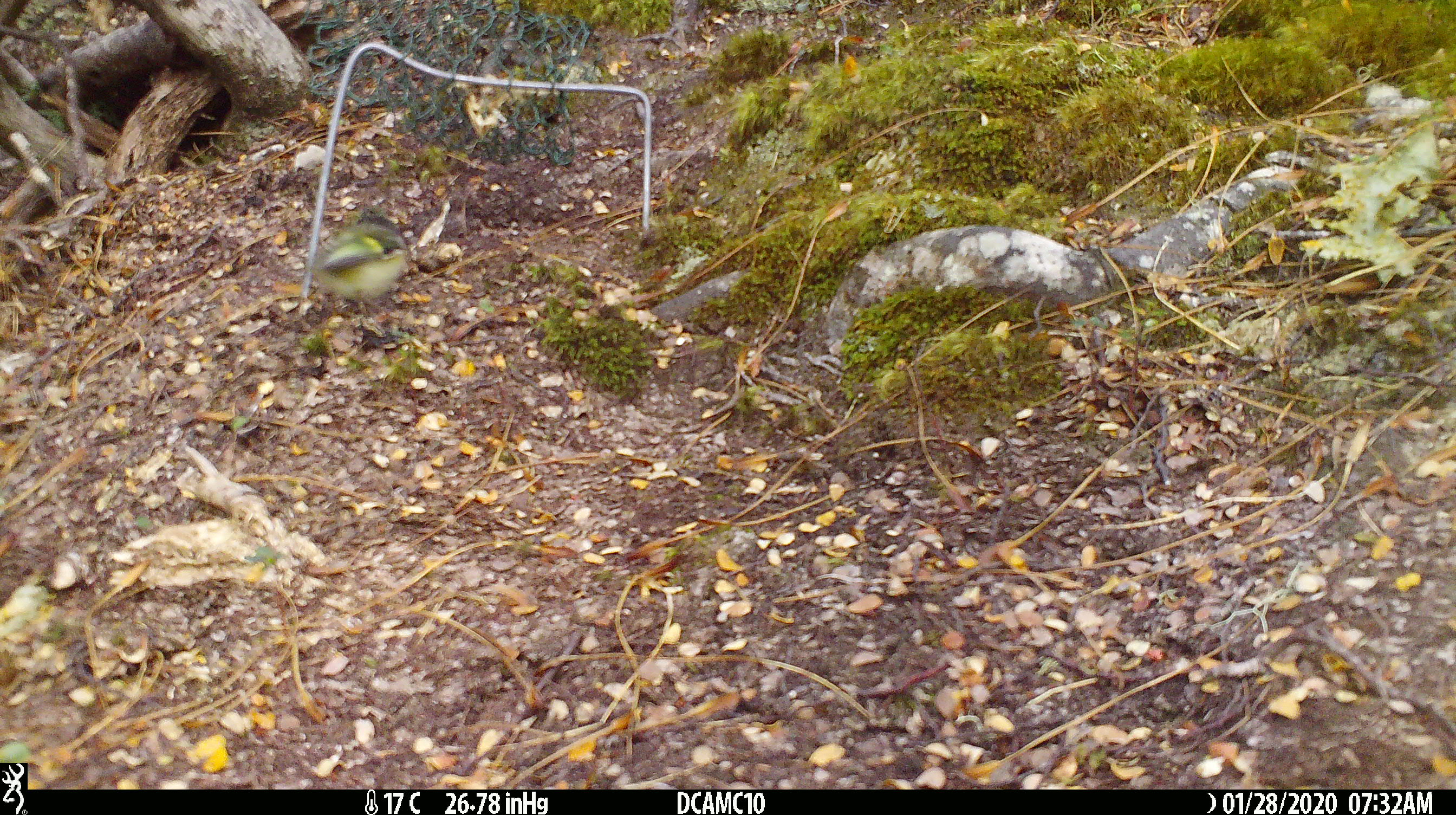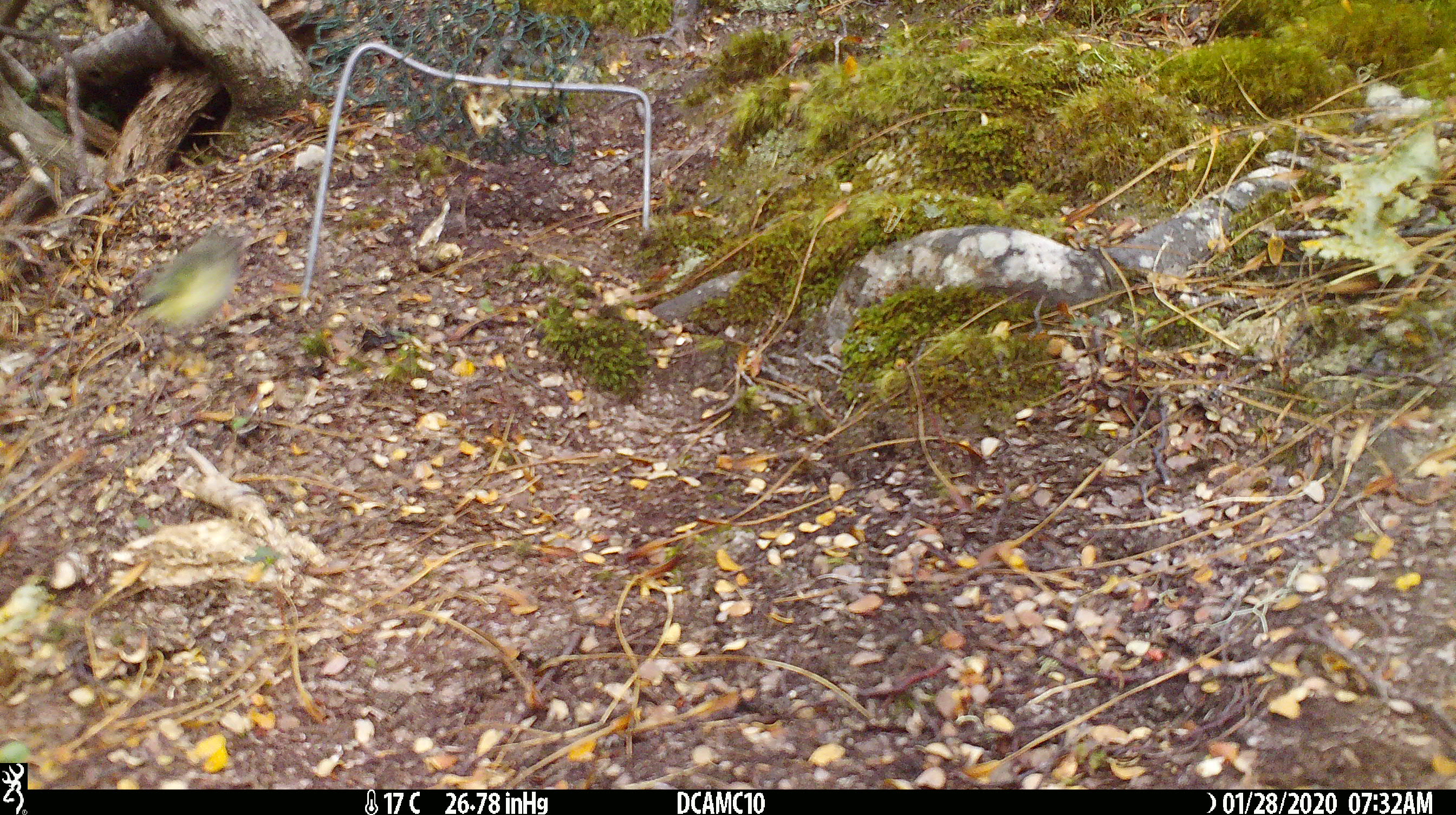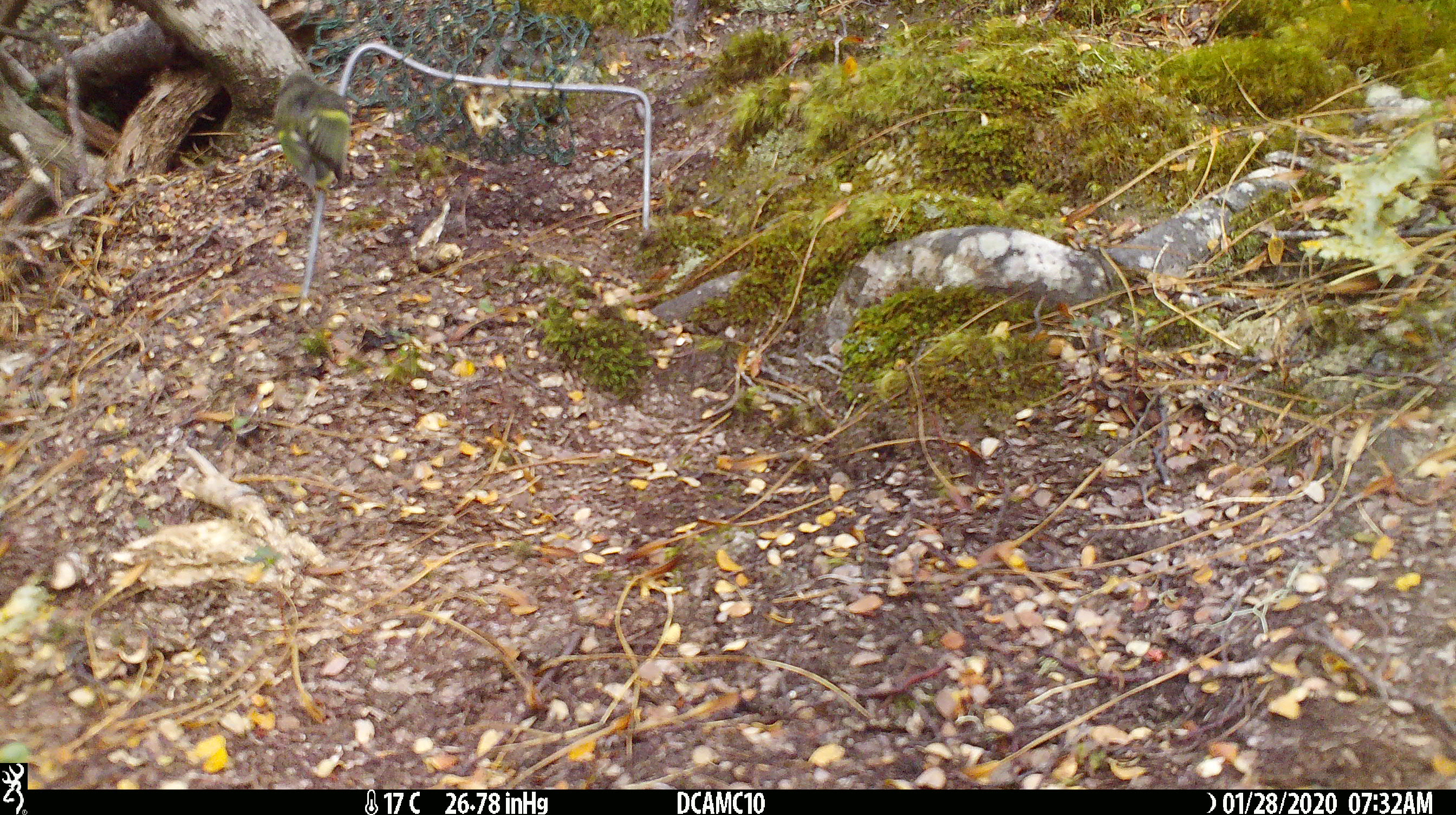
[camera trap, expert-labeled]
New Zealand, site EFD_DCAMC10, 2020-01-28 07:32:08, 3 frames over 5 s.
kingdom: Animalia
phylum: Chordata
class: Aves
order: Passeriformes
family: Acanthisittidae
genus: Acanthisitta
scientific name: Acanthisitta chloris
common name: rifleman